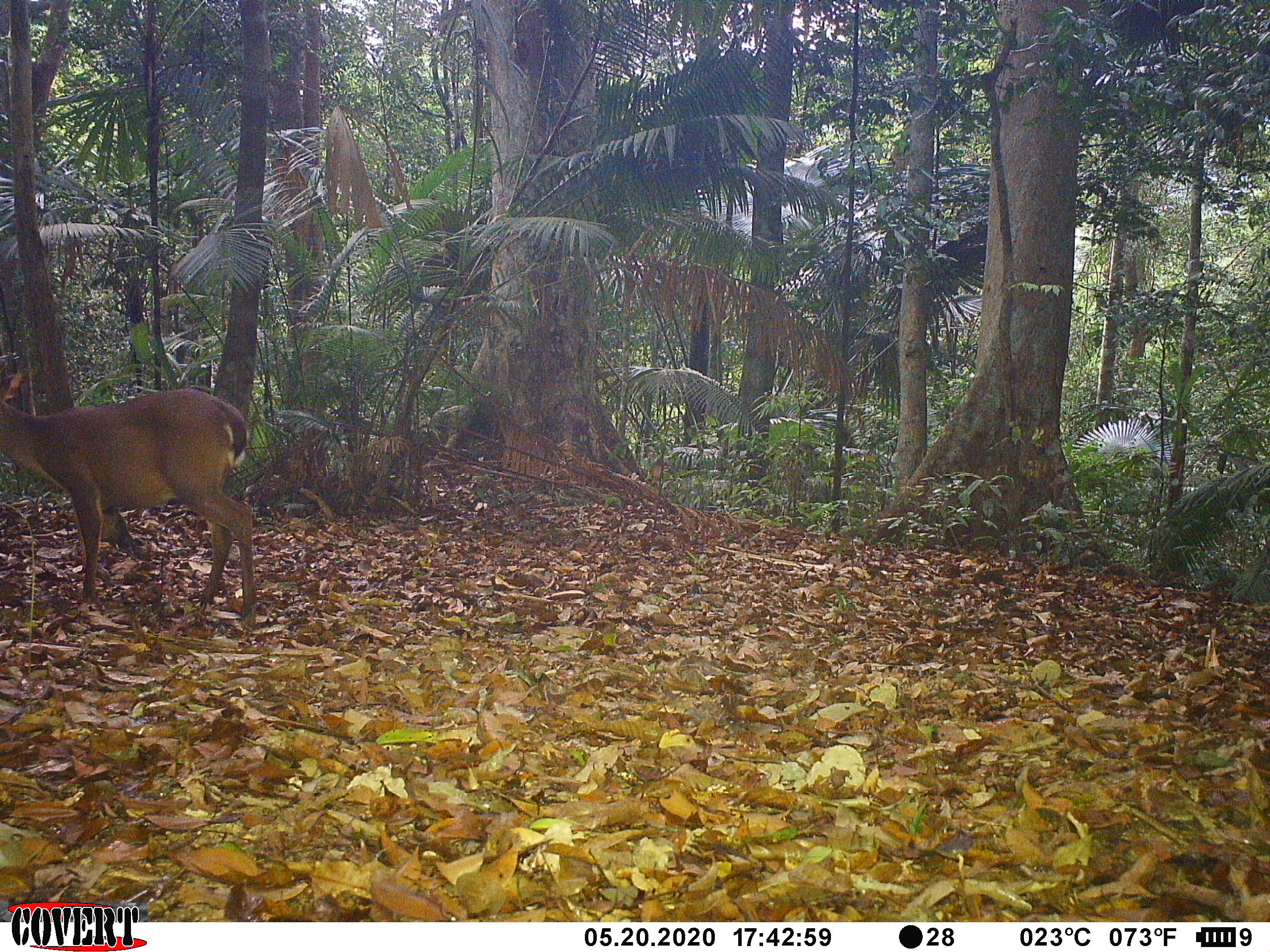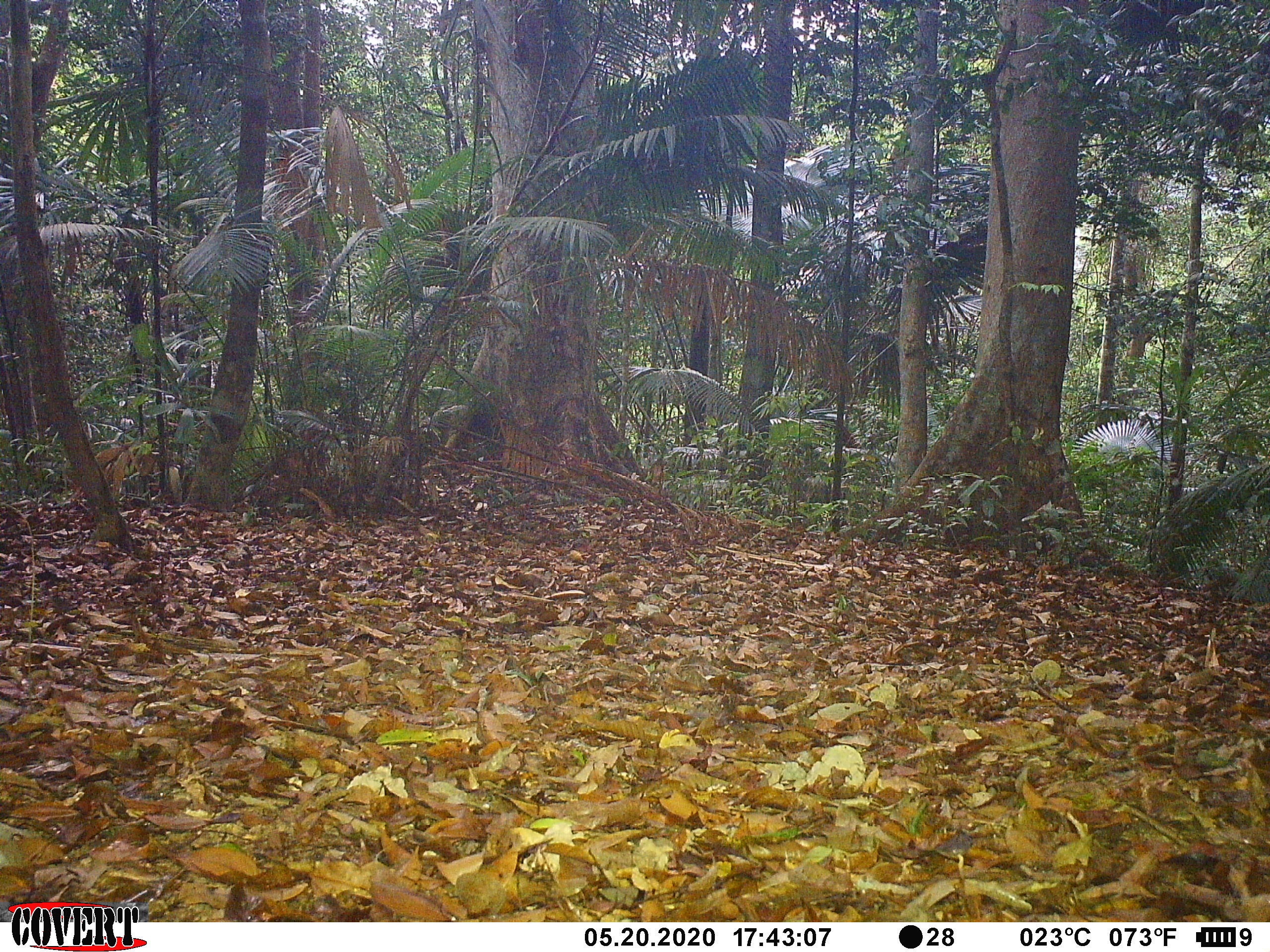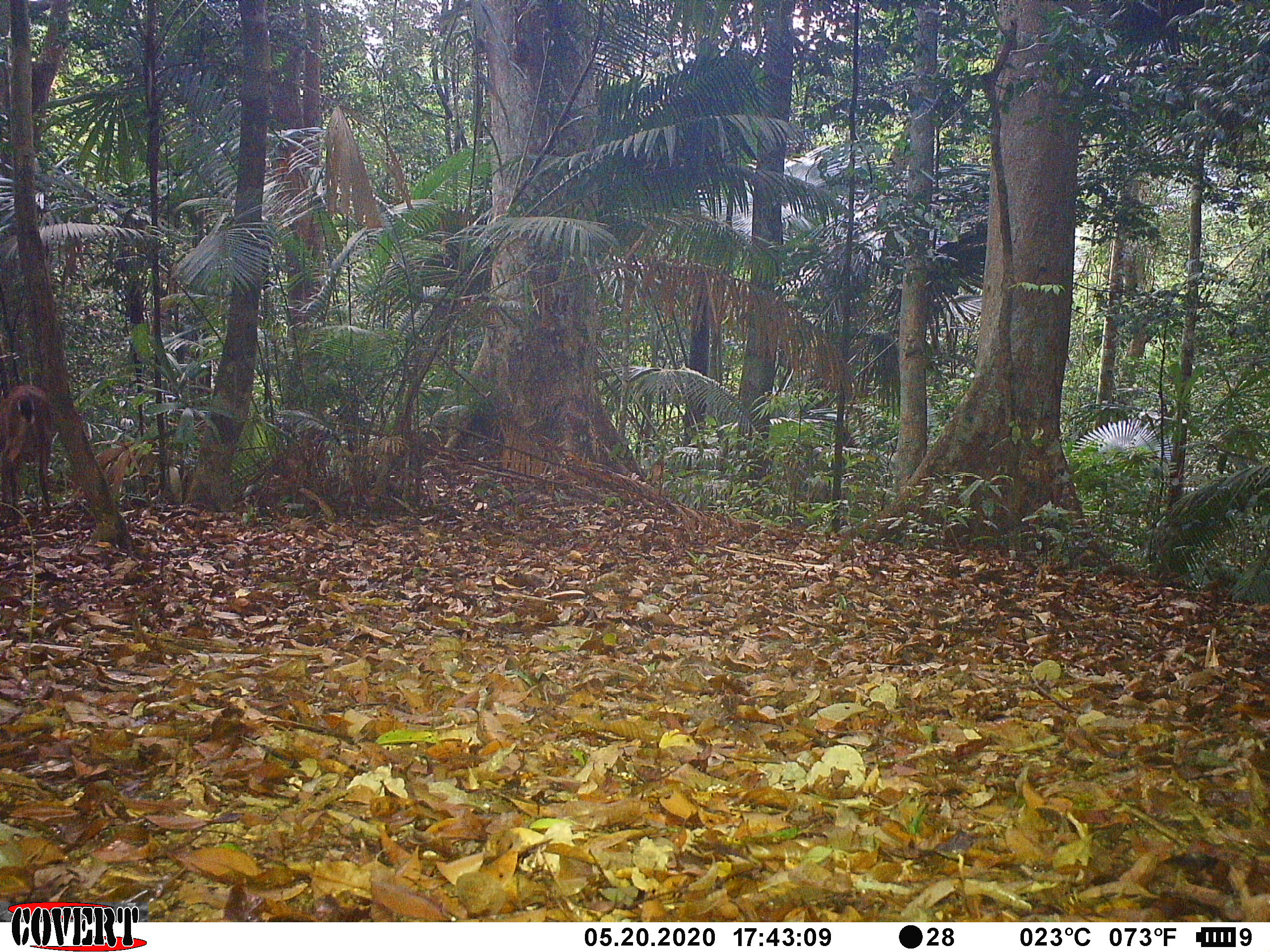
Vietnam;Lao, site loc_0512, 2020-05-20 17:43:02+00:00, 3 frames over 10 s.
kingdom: Animalia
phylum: Chordata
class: Mammalia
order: Artiodactyla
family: Cervidae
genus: Muntiacus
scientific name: Muntiacus vuquangensis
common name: large-antlered muntjac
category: large antlered muntjac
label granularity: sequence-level